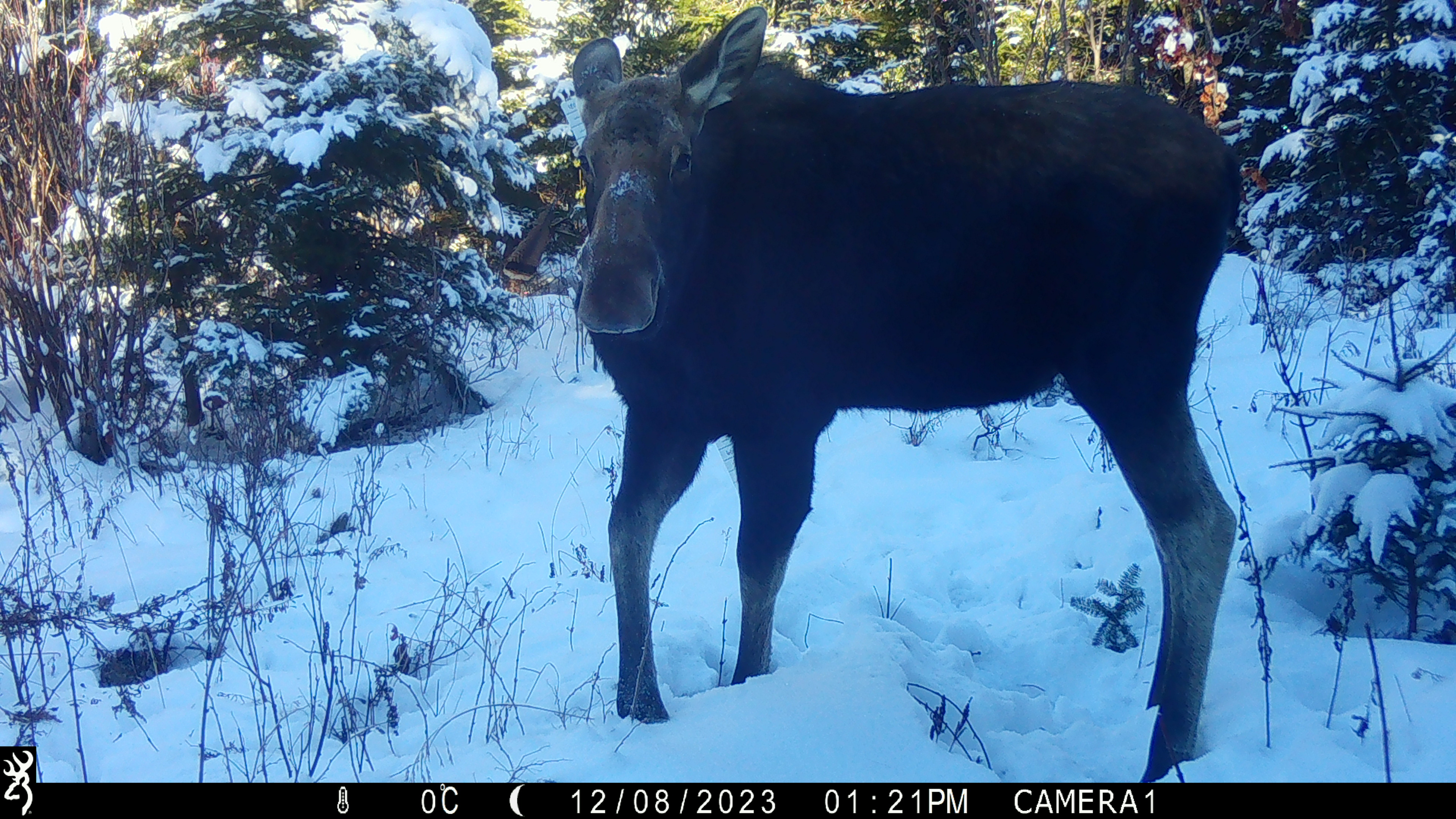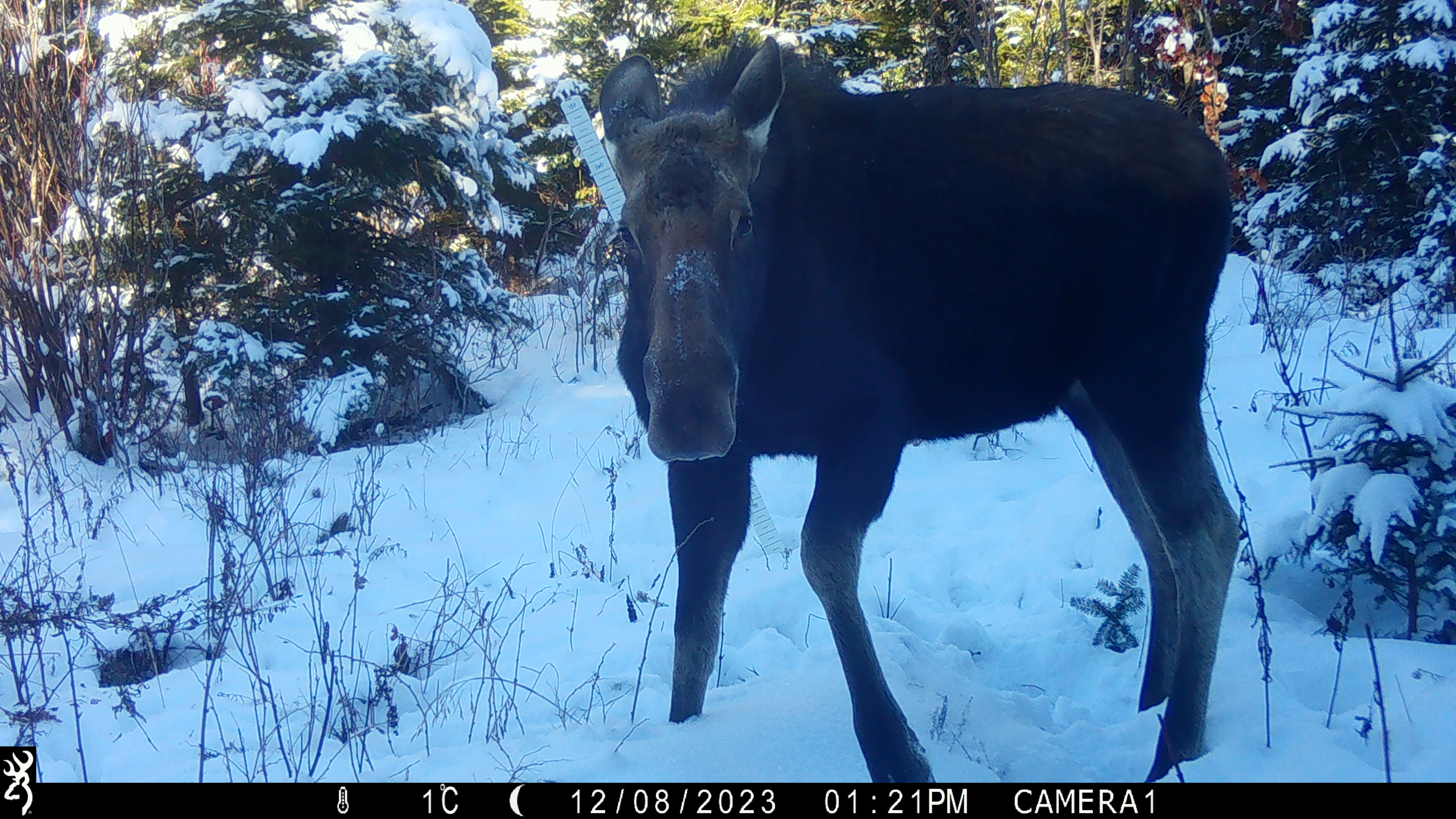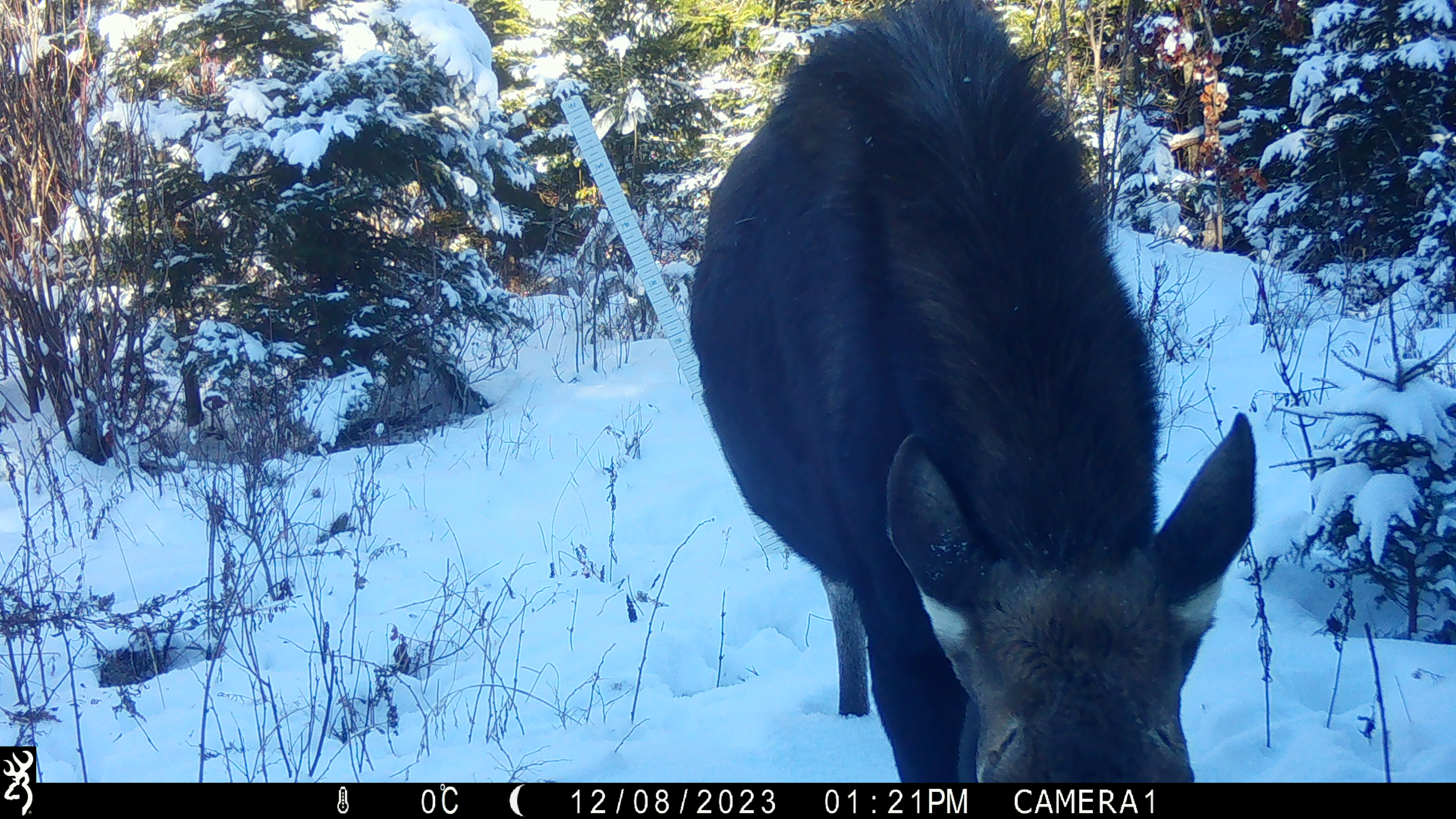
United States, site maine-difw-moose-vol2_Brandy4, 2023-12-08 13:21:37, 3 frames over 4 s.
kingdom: Animalia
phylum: Chordata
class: Mammalia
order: Artiodactyla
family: Cervidae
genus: Alces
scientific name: Alces alces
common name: moose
Moose (Alces alces).